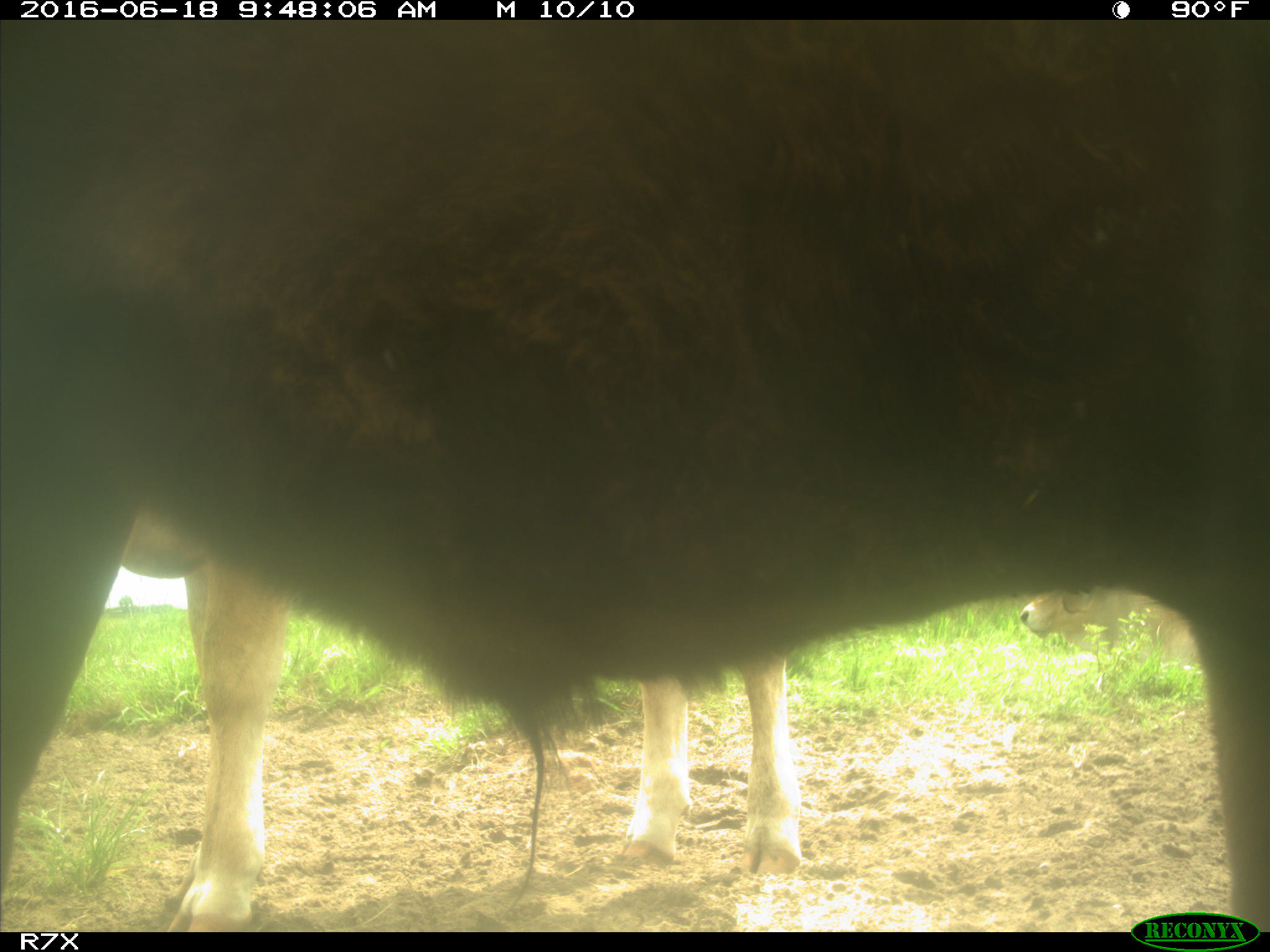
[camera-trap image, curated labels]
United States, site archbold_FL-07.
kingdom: Animalia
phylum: Chordata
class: Mammalia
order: Artiodactyla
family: Bovidae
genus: Bos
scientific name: Bos taurus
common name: domestic cow